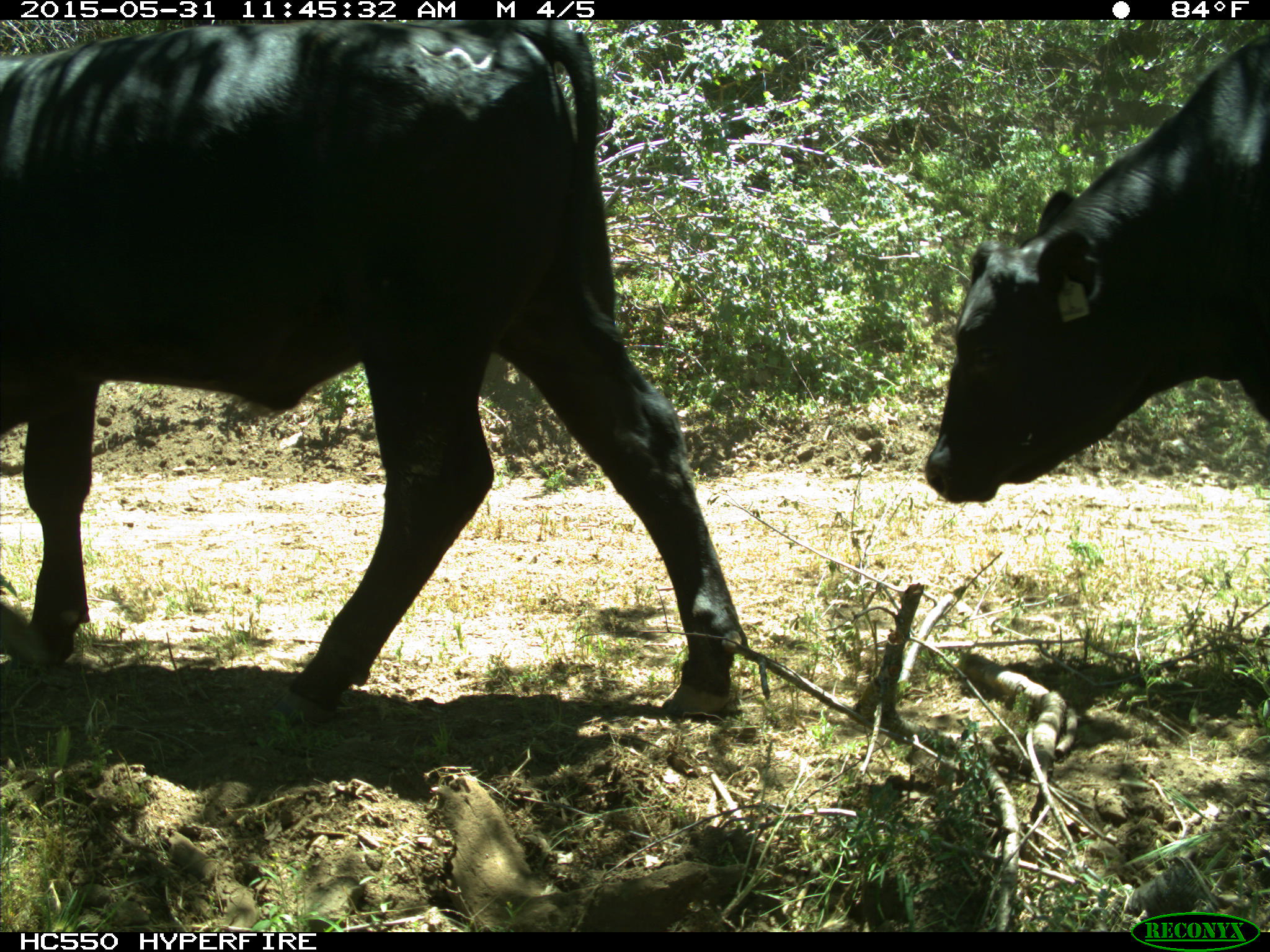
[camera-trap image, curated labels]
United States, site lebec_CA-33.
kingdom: Animalia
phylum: Chordata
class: Mammalia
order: Artiodactyla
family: Bovidae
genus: Bos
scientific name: Bos taurus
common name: domestic cow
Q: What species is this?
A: Bos taurus (domestic cow).